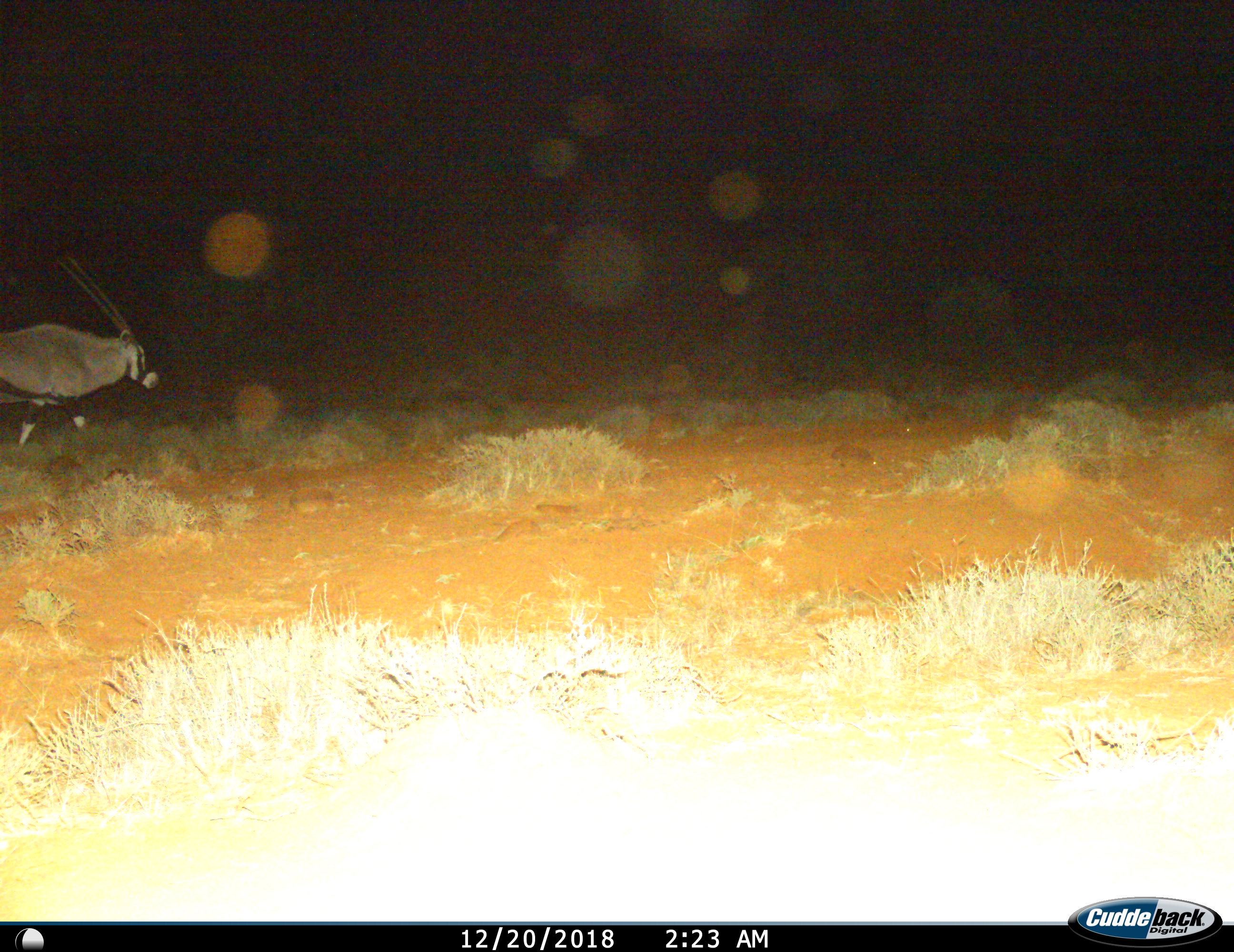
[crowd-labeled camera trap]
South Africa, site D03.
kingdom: Animalia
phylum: Chordata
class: Mammalia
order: Artiodactyla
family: Bovidae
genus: Oryx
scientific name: Oryx gazella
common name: gemsbok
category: gemsbokoryx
Gemsbokoryx (gemsbok) (Oryx gazella), count 1. Behavior (volunteer vote fractions): standing 10%, resting 0%, moving 90%, interacting 0%. Young present (vote fraction): 0%. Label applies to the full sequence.